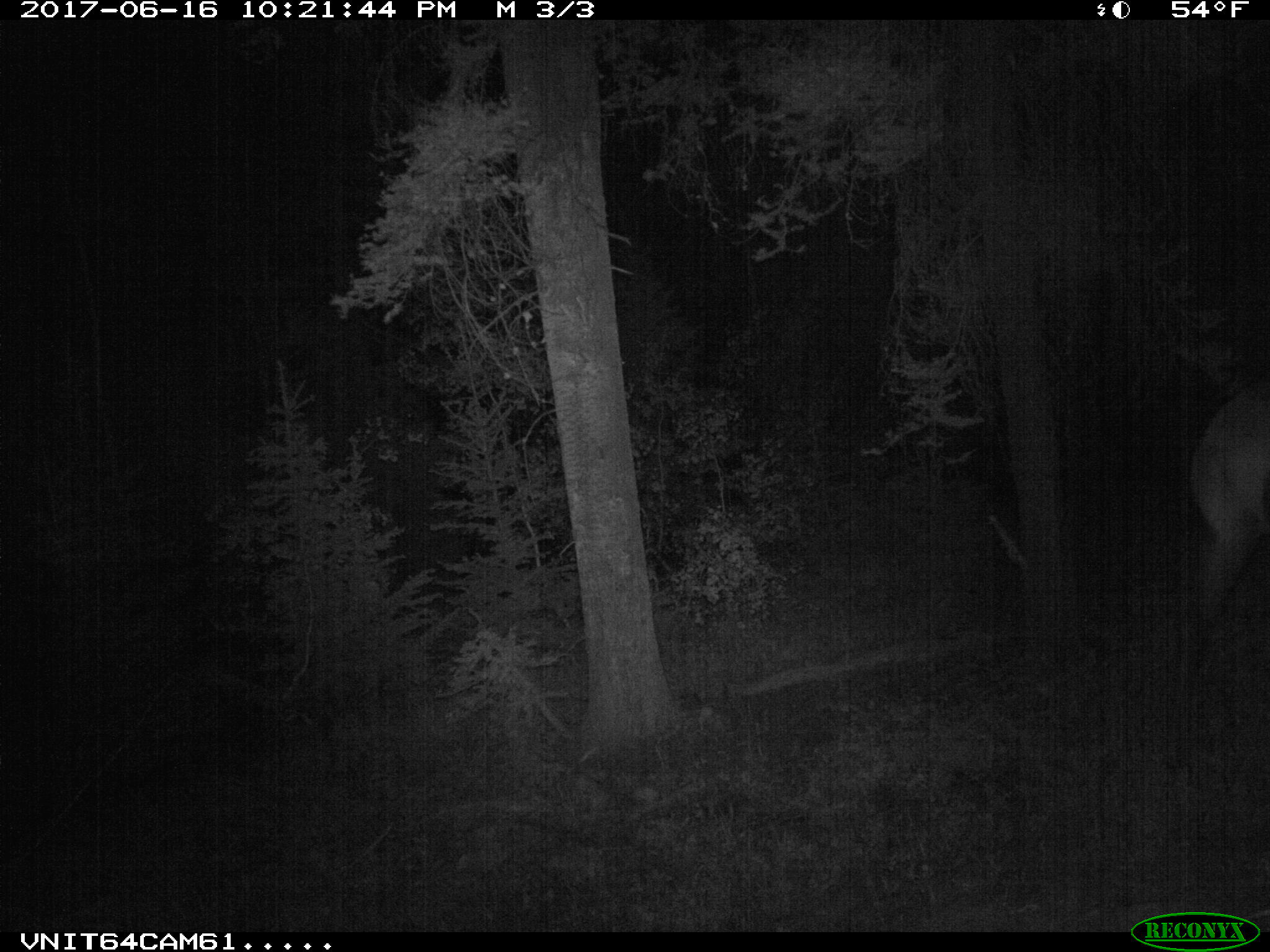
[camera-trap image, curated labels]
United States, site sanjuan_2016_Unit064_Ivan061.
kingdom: Animalia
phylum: Chordata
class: Mammalia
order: Artiodactyla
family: Cervidae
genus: Cervus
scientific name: Cervus elaphus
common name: red deer